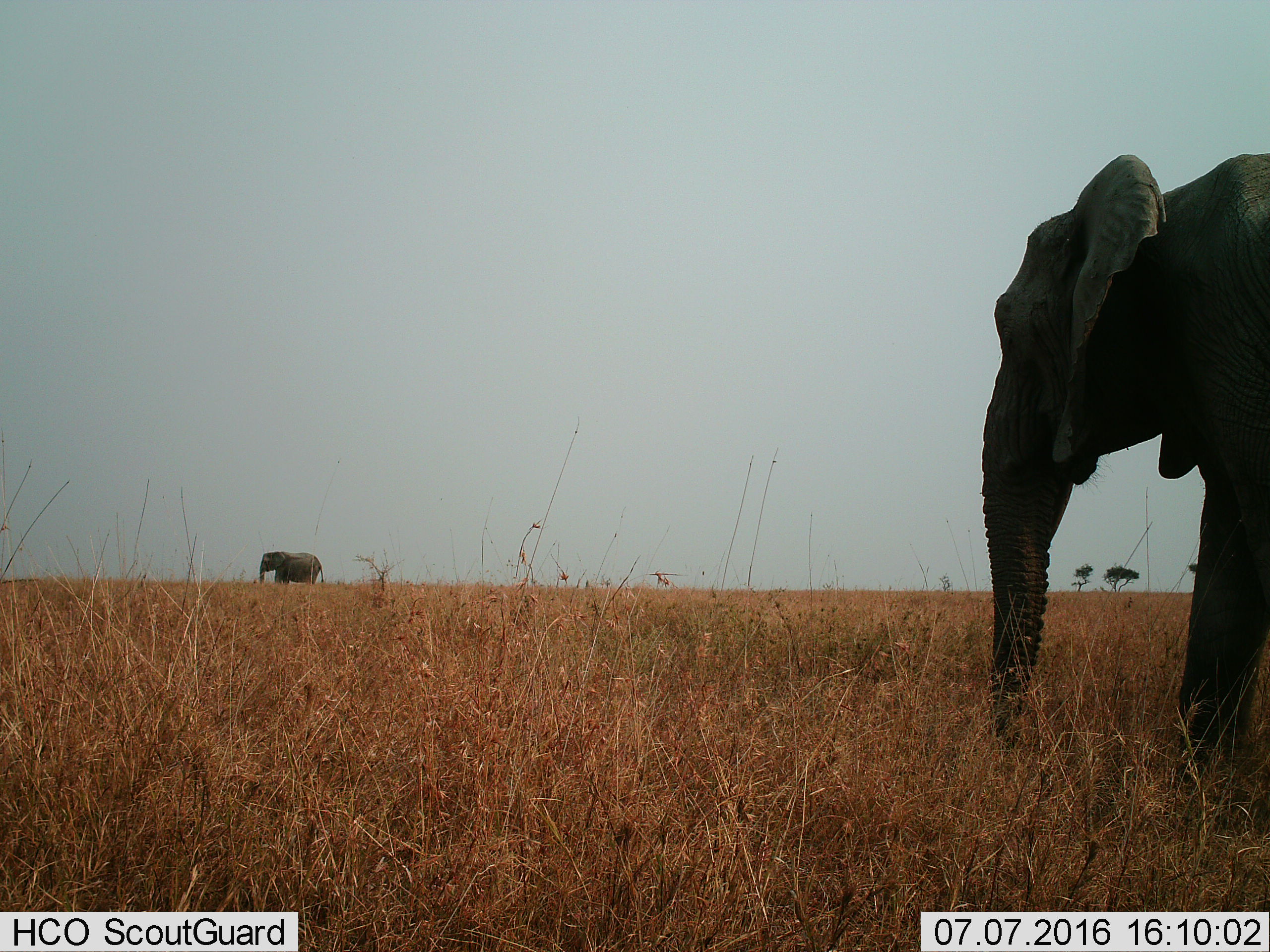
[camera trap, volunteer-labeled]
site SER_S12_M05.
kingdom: Animalia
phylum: Chordata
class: Mammalia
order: Proboscidea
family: Elephantidae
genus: Loxodonta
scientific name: Loxodonta africana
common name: african bush elephant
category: elephant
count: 2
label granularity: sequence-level